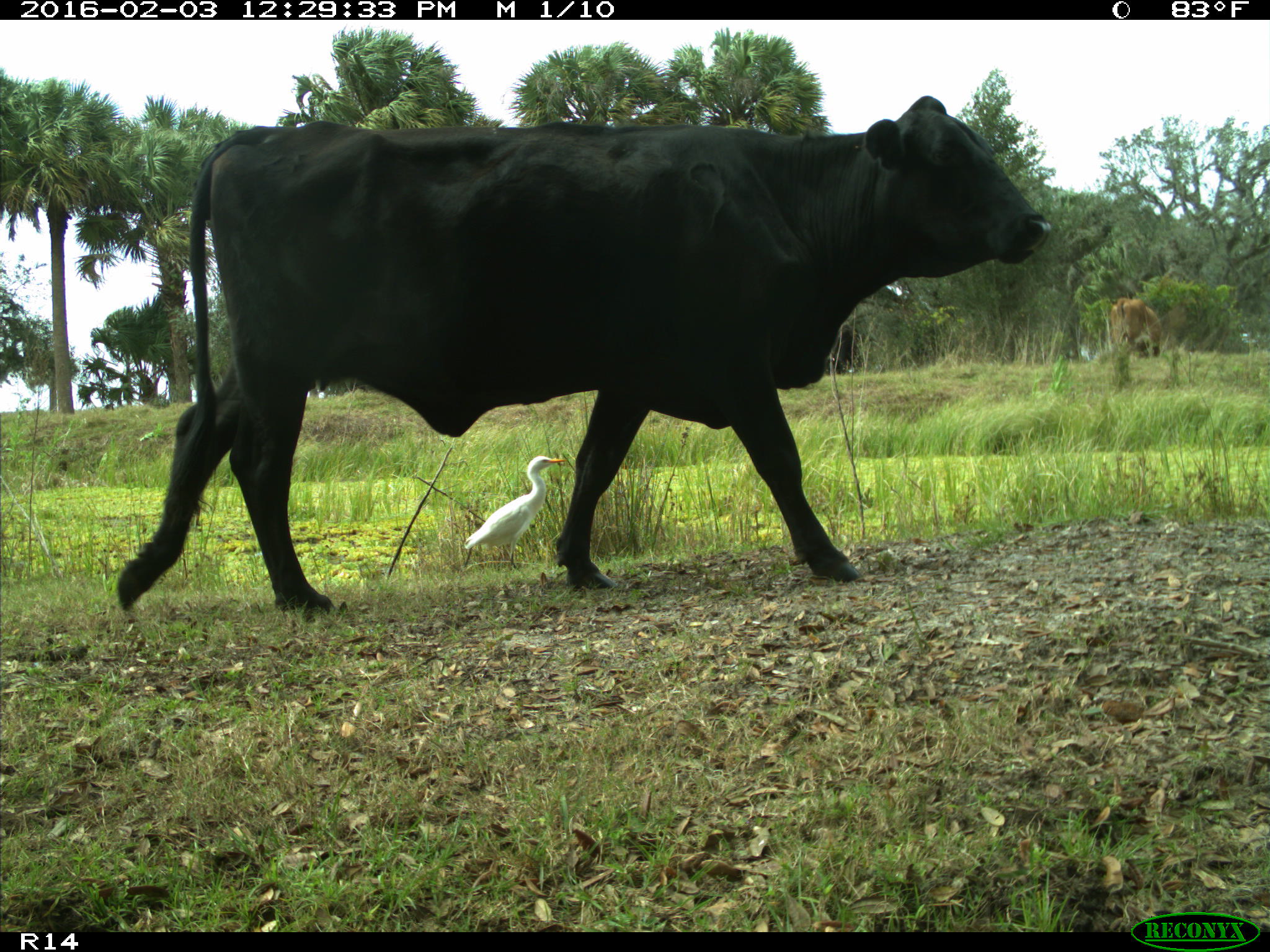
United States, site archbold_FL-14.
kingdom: Animalia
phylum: Chordata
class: Mammalia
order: Artiodactyla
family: Bovidae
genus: Bos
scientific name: Bos taurus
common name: domestic cow